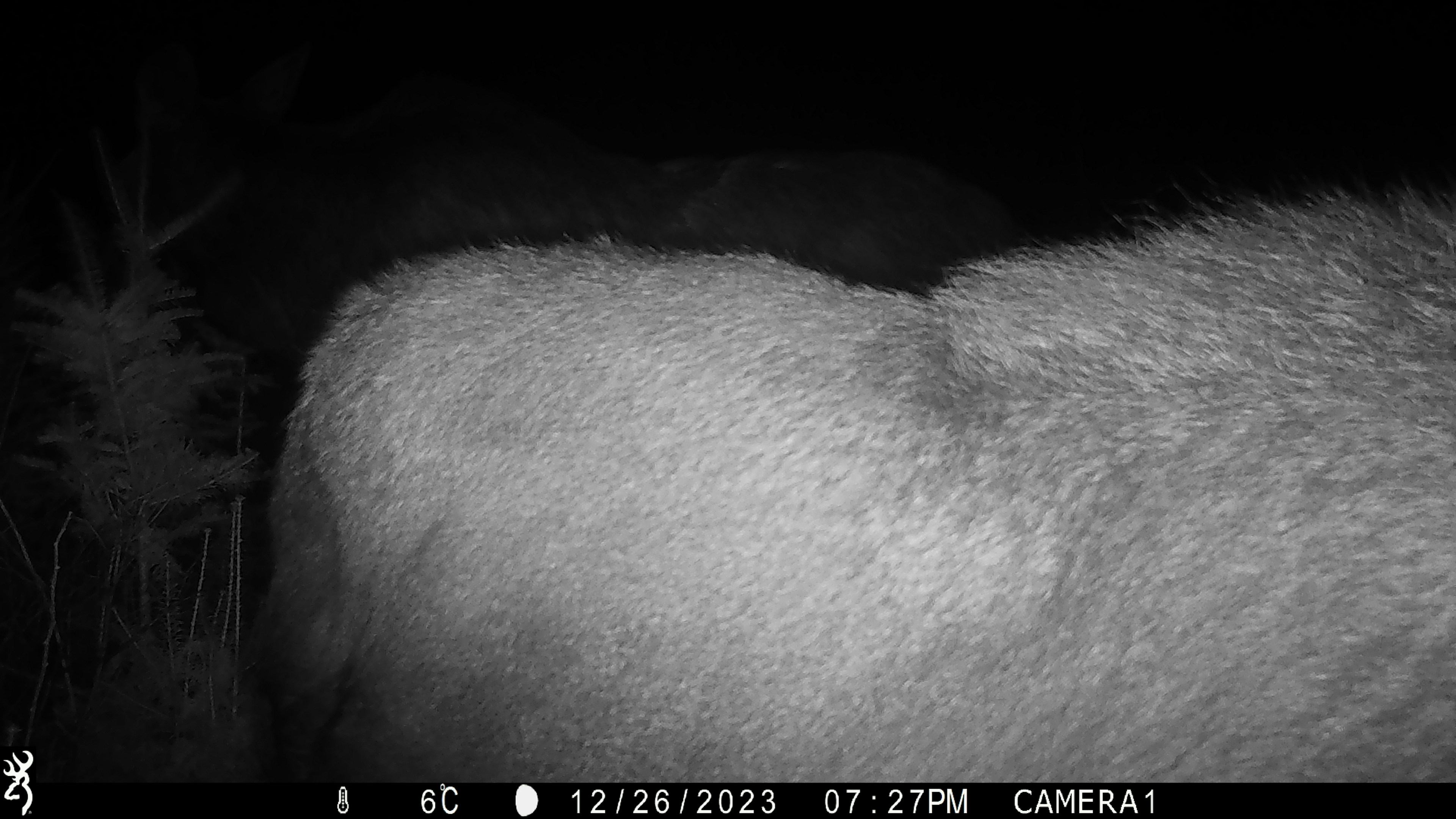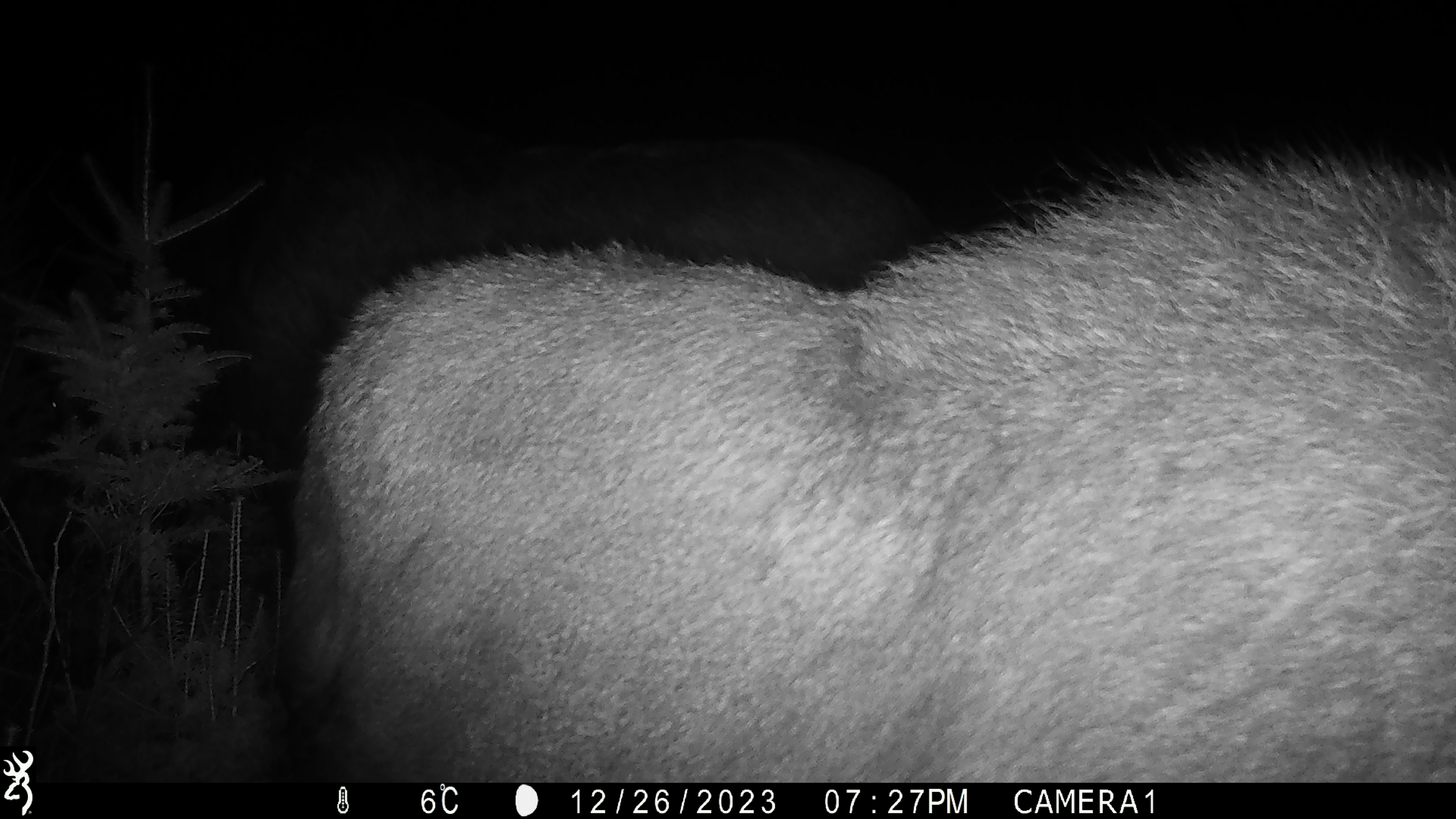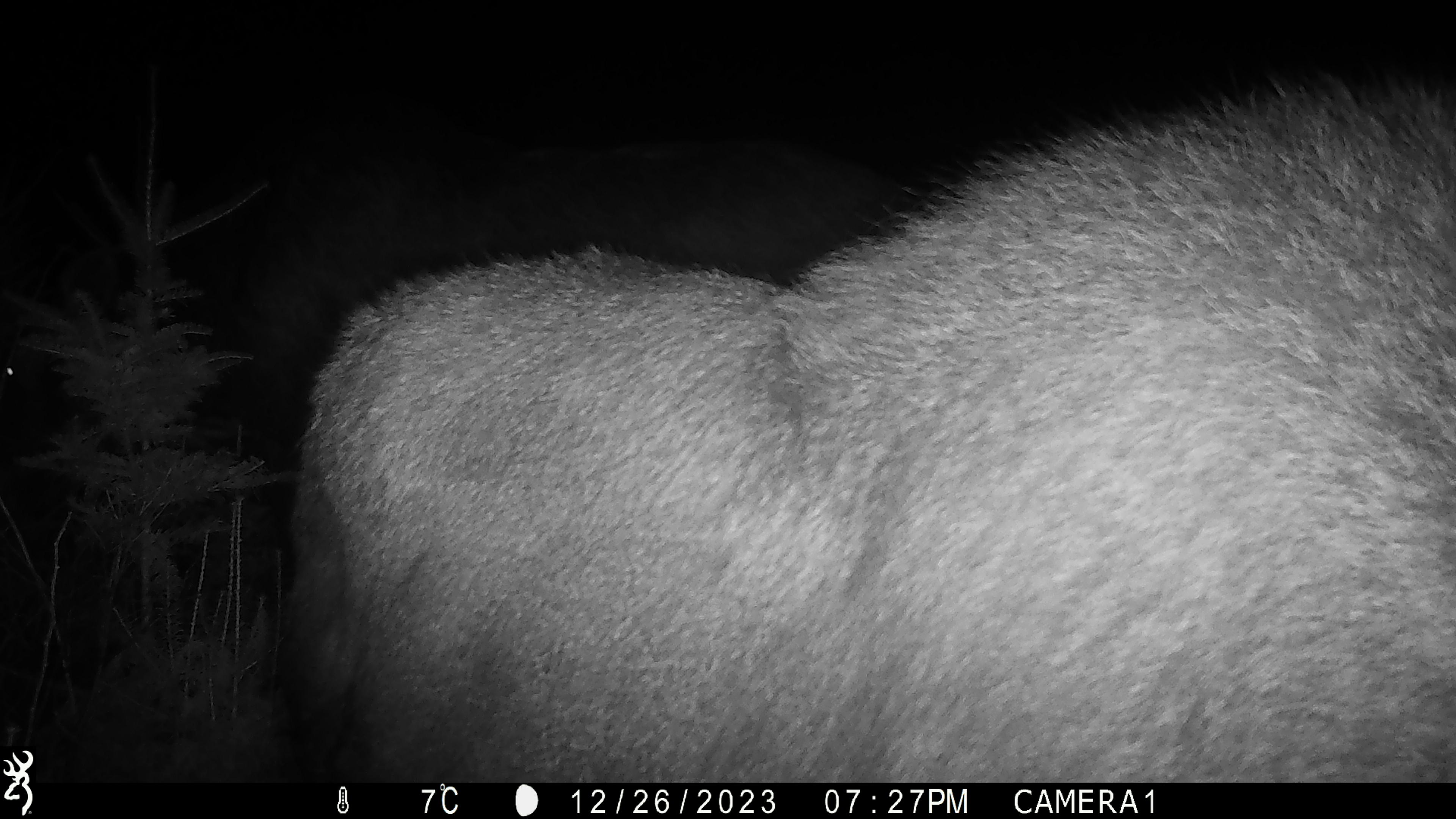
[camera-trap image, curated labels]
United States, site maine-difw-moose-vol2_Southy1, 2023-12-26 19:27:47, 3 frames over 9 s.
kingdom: Animalia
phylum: Chordata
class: Mammalia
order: Artiodactyla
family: Cervidae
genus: Alces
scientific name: Alces alces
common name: moose